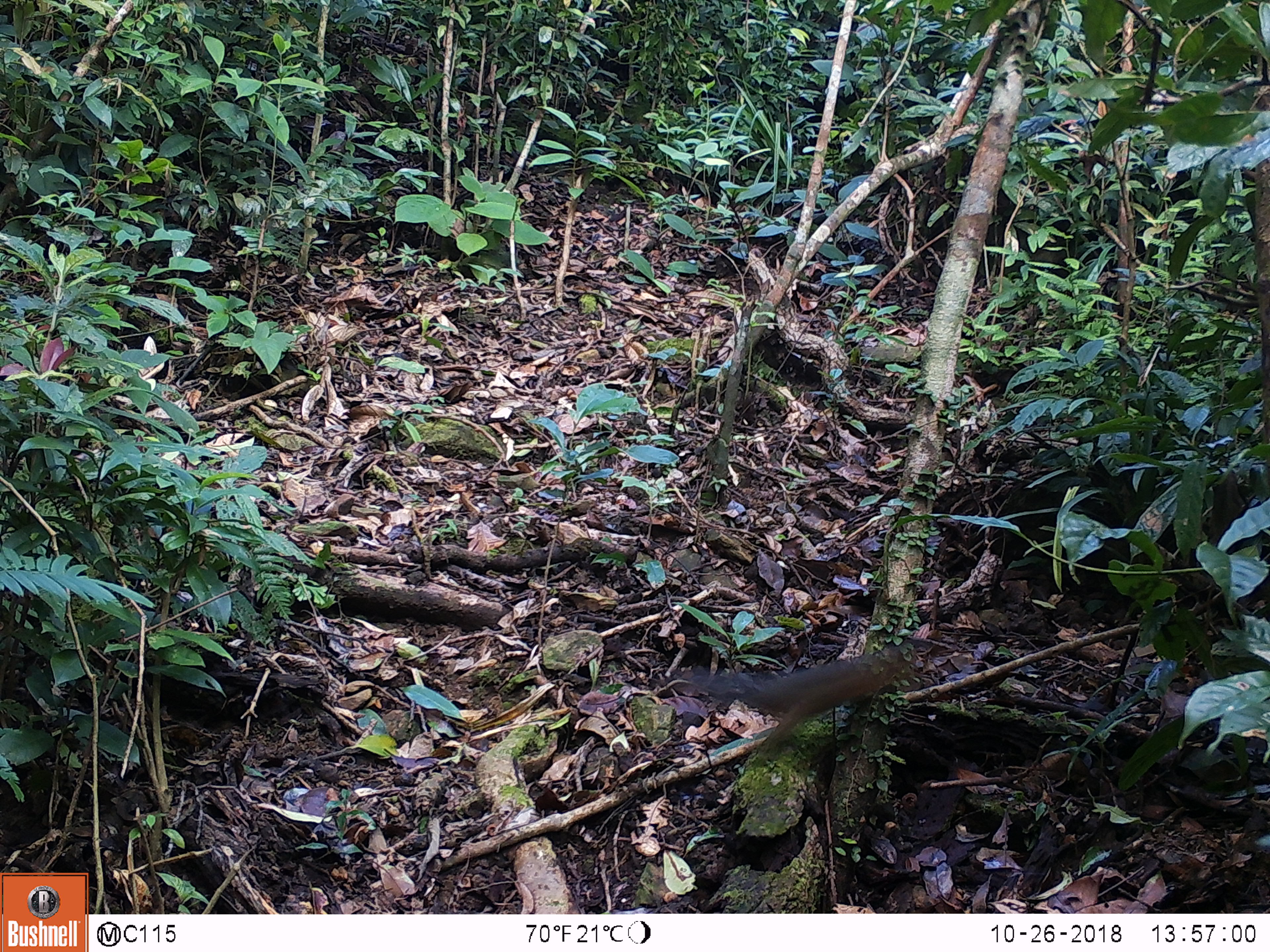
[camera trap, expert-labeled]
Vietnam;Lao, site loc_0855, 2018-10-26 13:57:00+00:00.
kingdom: Animalia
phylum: Chordata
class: Mammalia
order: Rodentia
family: Sciuridae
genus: Dremomys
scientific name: Dremomys rufigenis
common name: red-cheeked squirrel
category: red cheeked squirrel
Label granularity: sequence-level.